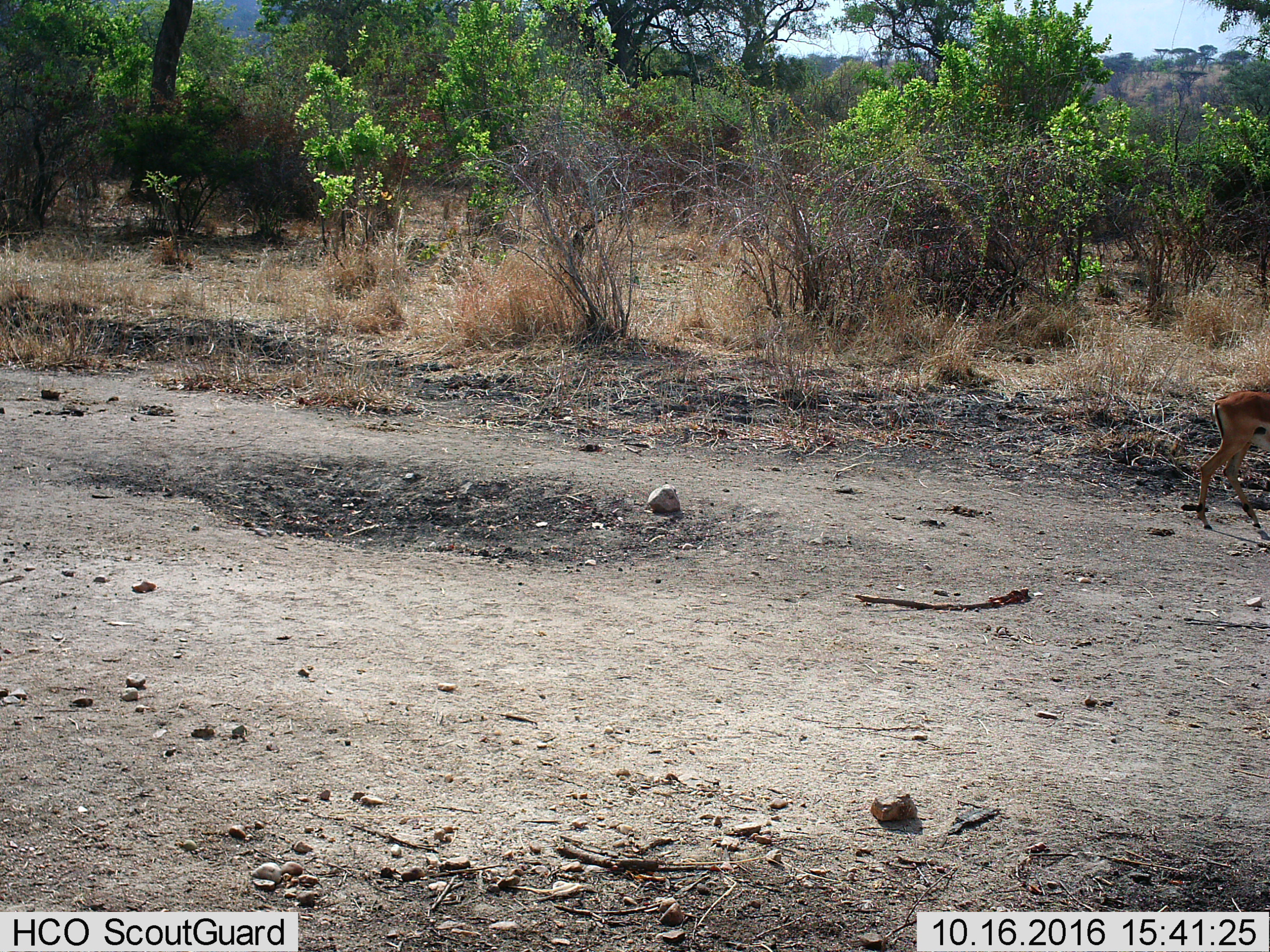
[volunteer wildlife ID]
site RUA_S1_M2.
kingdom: Animalia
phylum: Chordata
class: Mammalia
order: Artiodactyla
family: Bovidae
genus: Aepyceros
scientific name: Aepyceros melampus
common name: impala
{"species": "impala (Aepyceros melampus)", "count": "1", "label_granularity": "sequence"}